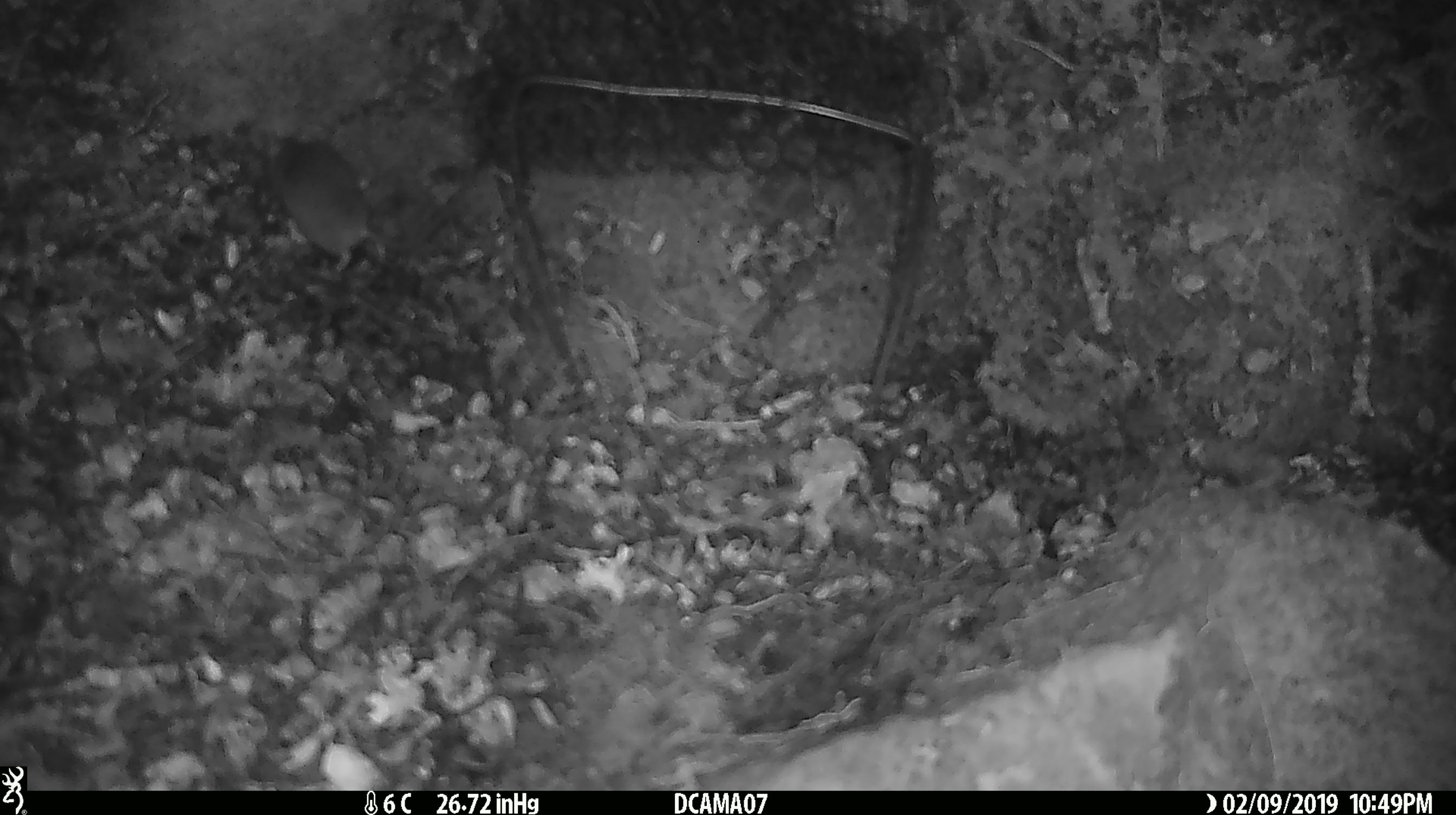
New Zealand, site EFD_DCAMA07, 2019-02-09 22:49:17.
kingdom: Animalia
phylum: Chordata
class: Mammalia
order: Rodentia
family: Muridae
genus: Mus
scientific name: Mus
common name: mouse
Mouse (Mus).